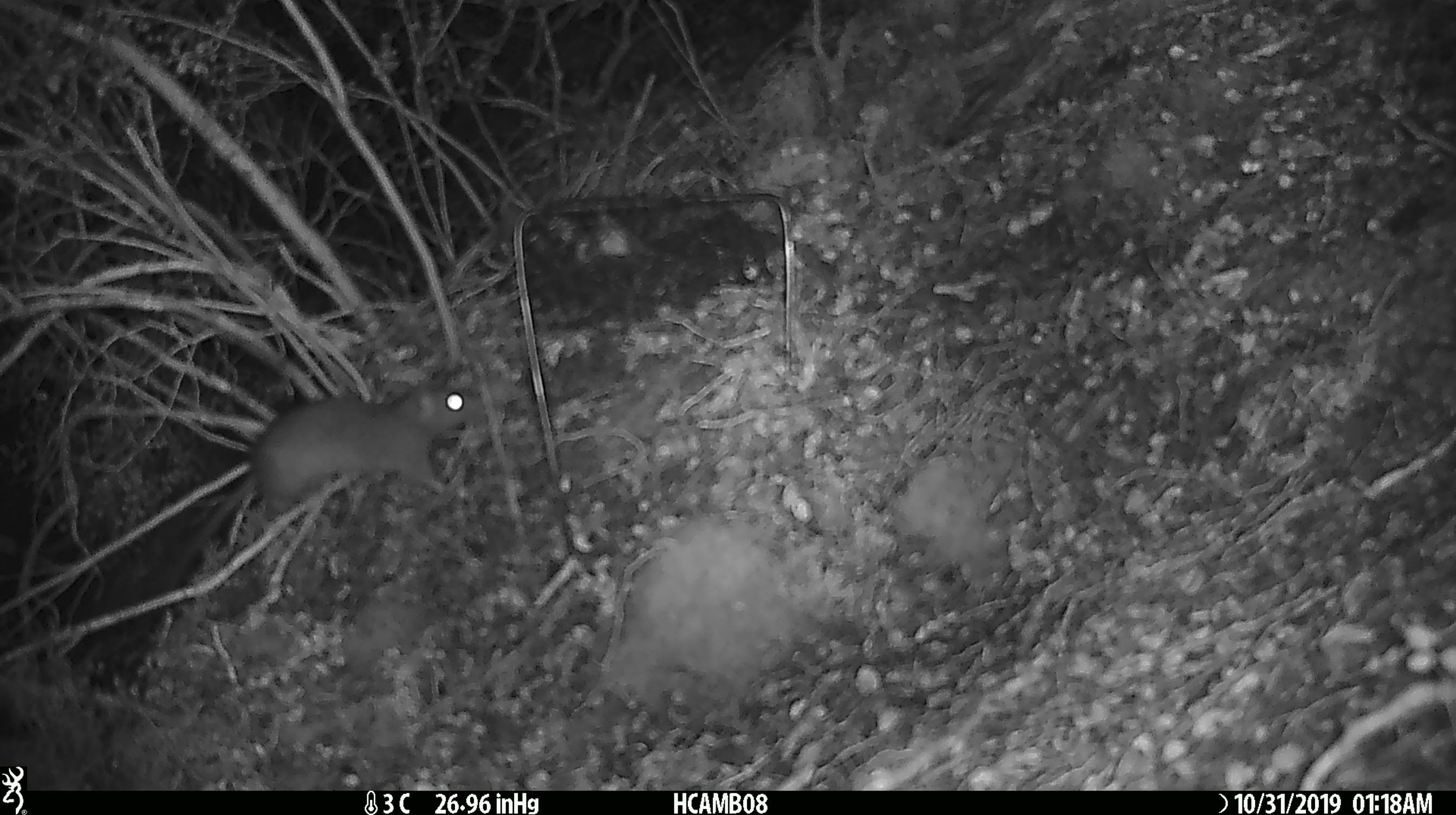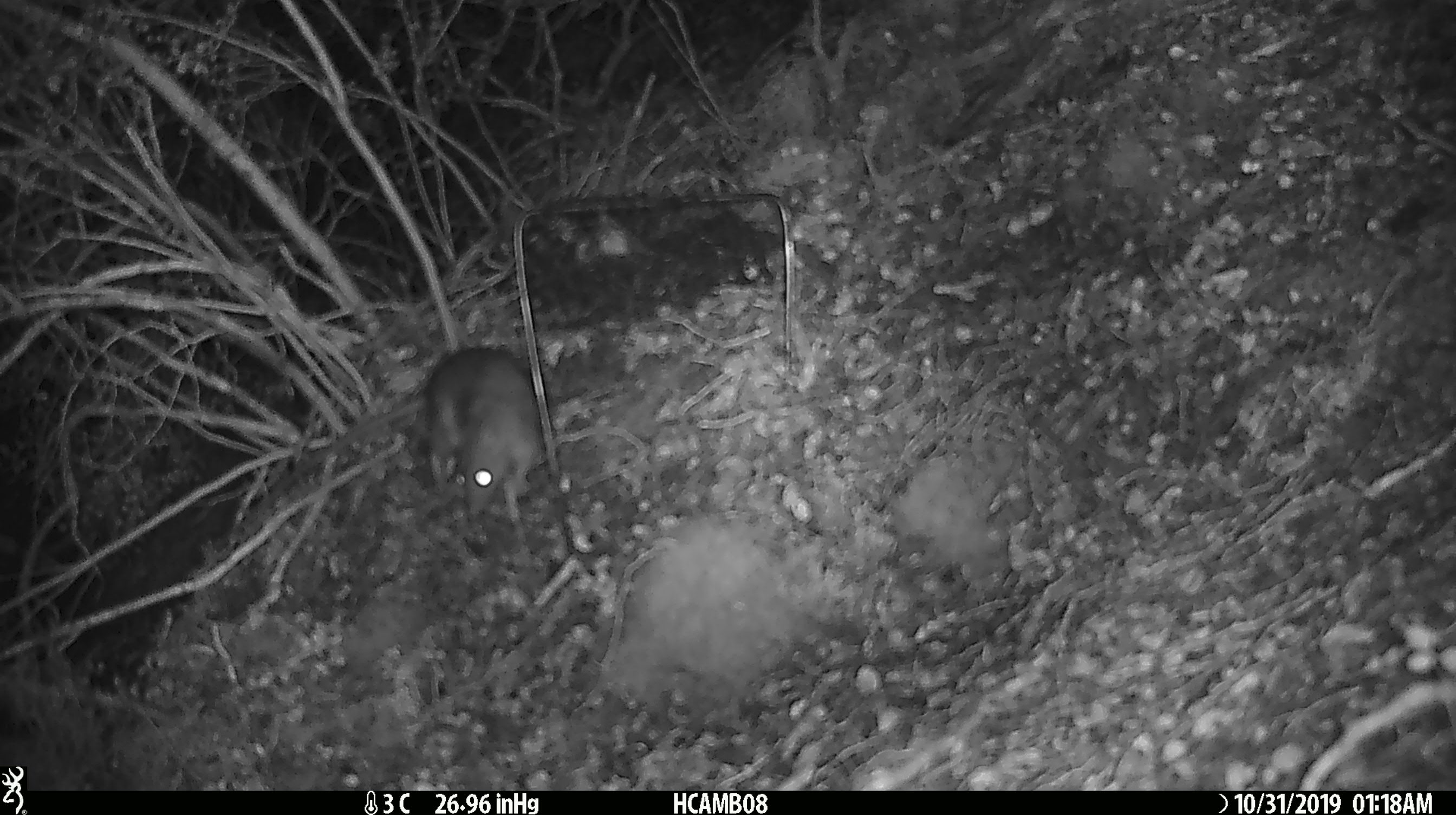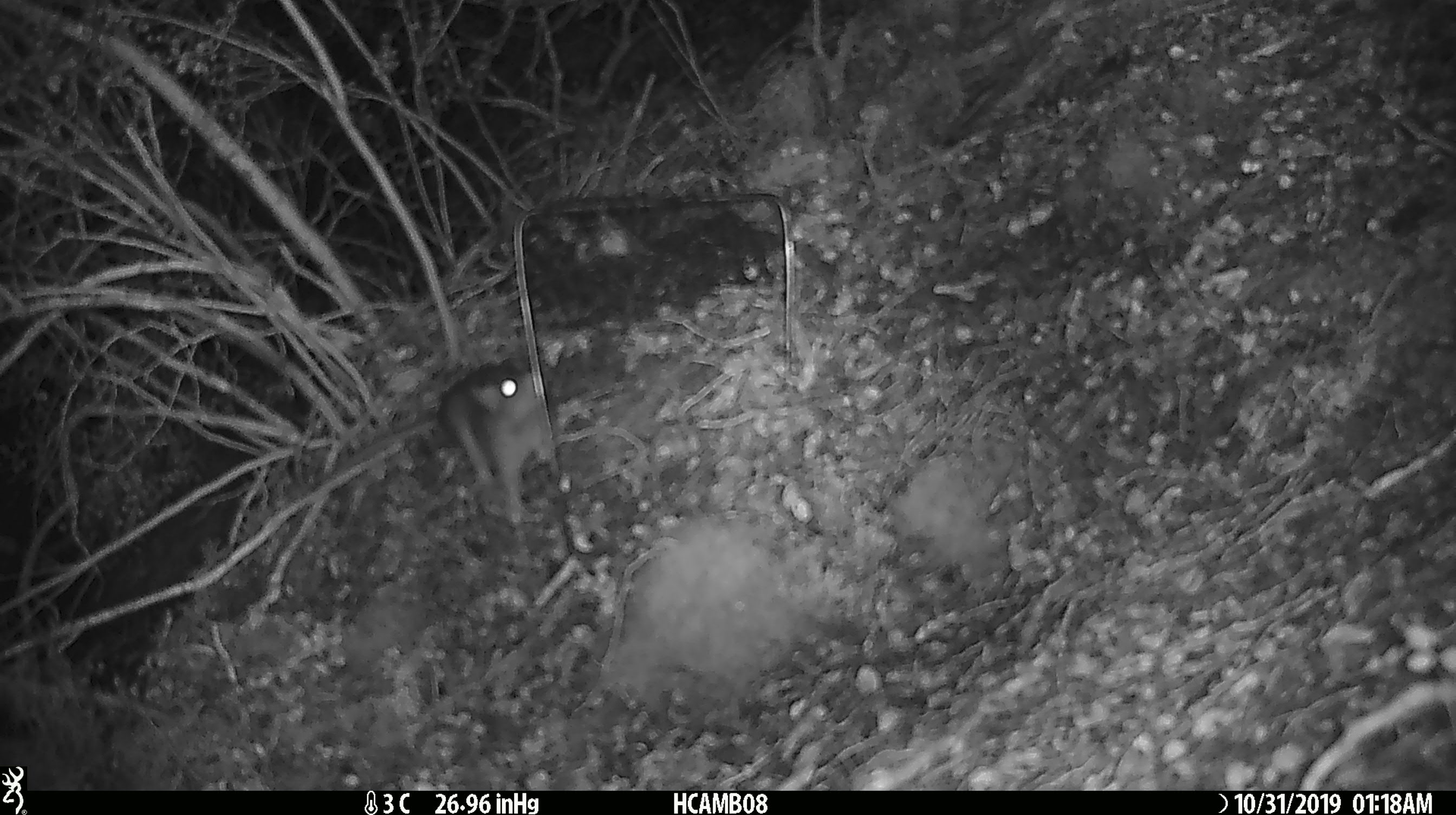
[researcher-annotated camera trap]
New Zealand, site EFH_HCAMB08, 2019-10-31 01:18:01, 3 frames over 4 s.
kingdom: Animalia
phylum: Chordata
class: Mammalia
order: Rodentia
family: Muridae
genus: Rattus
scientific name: Rattus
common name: rat